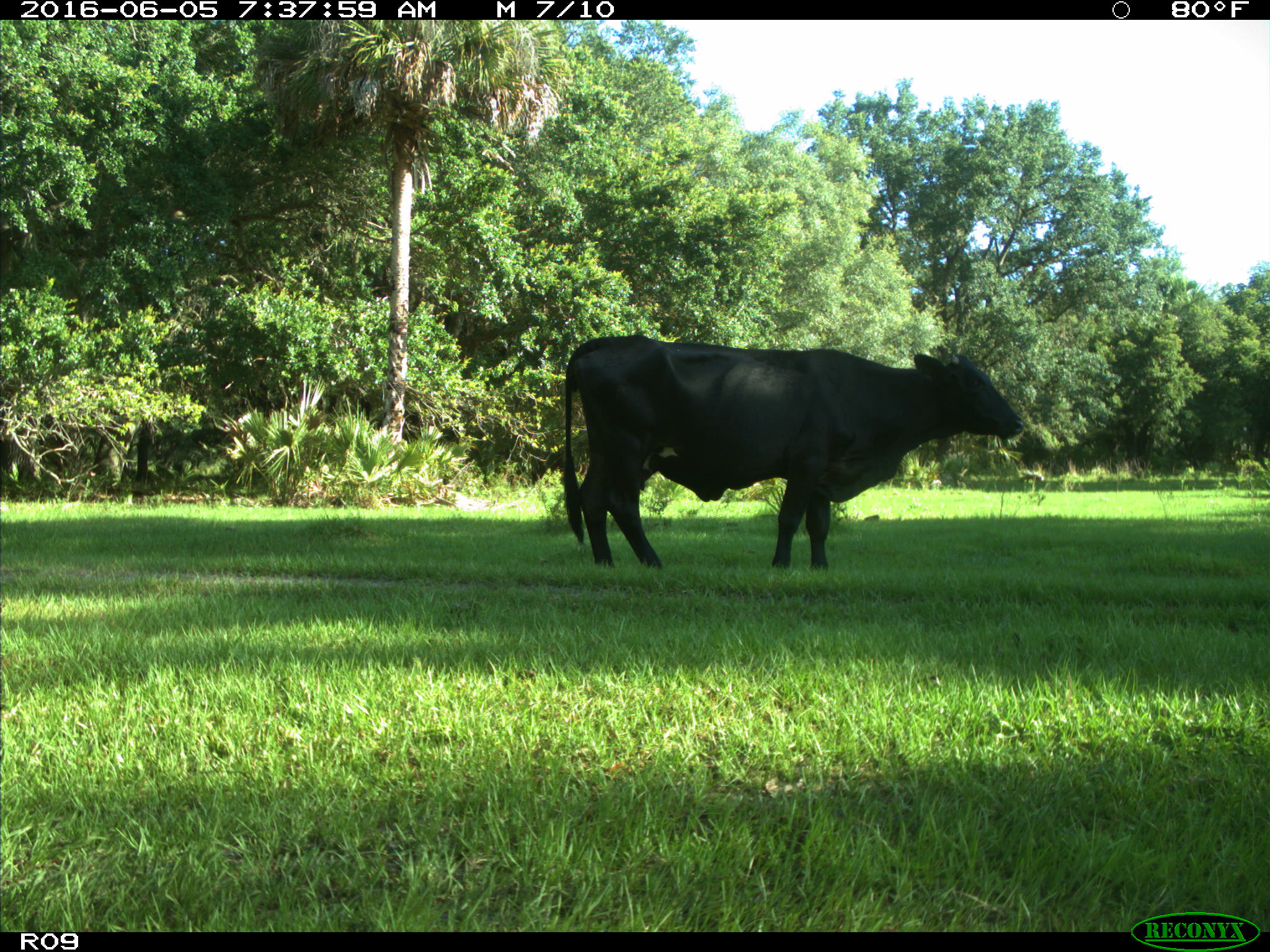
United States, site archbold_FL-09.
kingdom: Animalia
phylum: Chordata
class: Mammalia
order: Artiodactyla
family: Bovidae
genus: Bos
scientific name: Bos taurus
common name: domestic cow